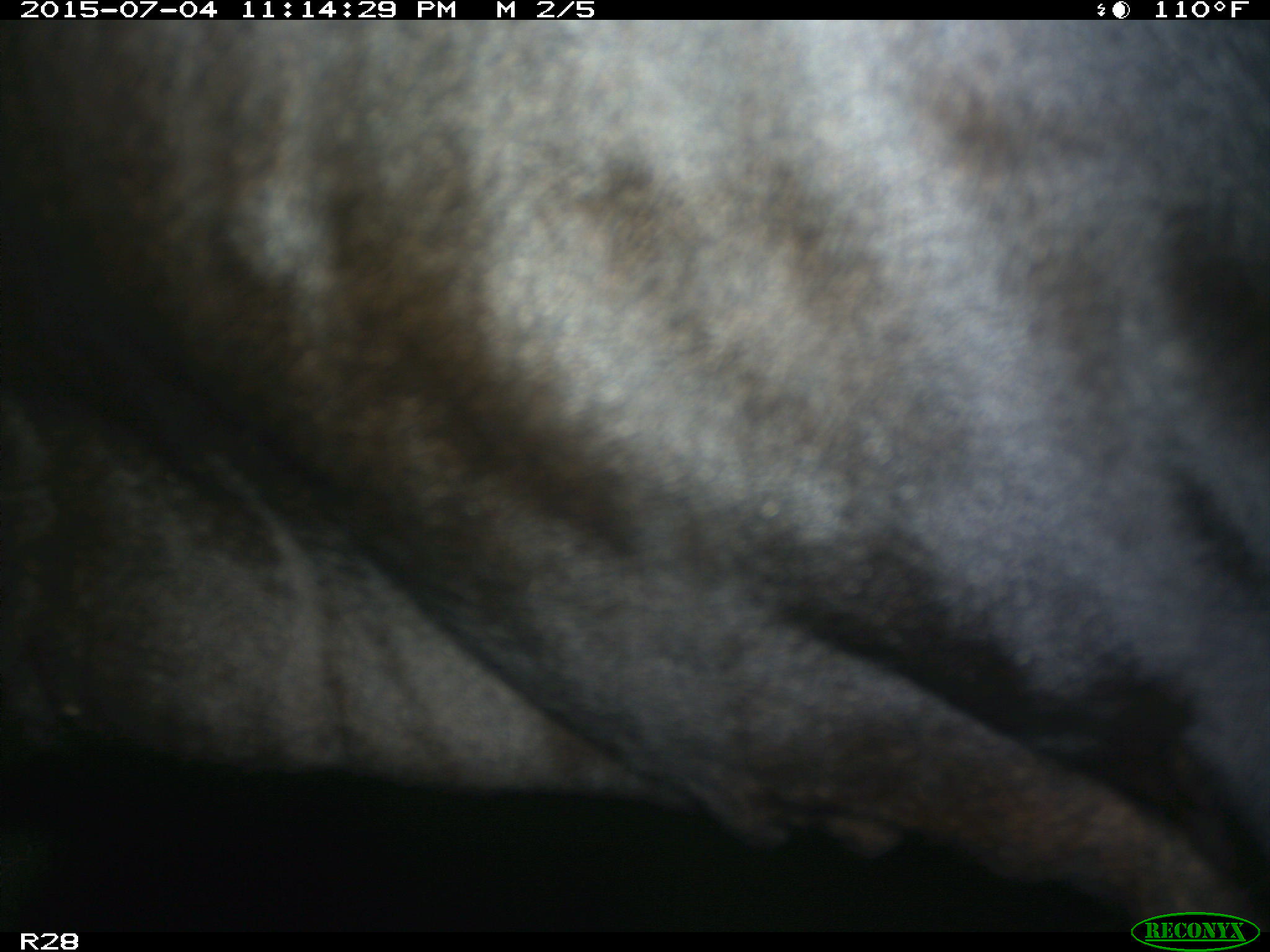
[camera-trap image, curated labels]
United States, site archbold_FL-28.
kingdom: Animalia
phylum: Chordata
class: Mammalia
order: Artiodactyla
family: Bovidae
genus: Bos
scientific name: Bos taurus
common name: domestic cow